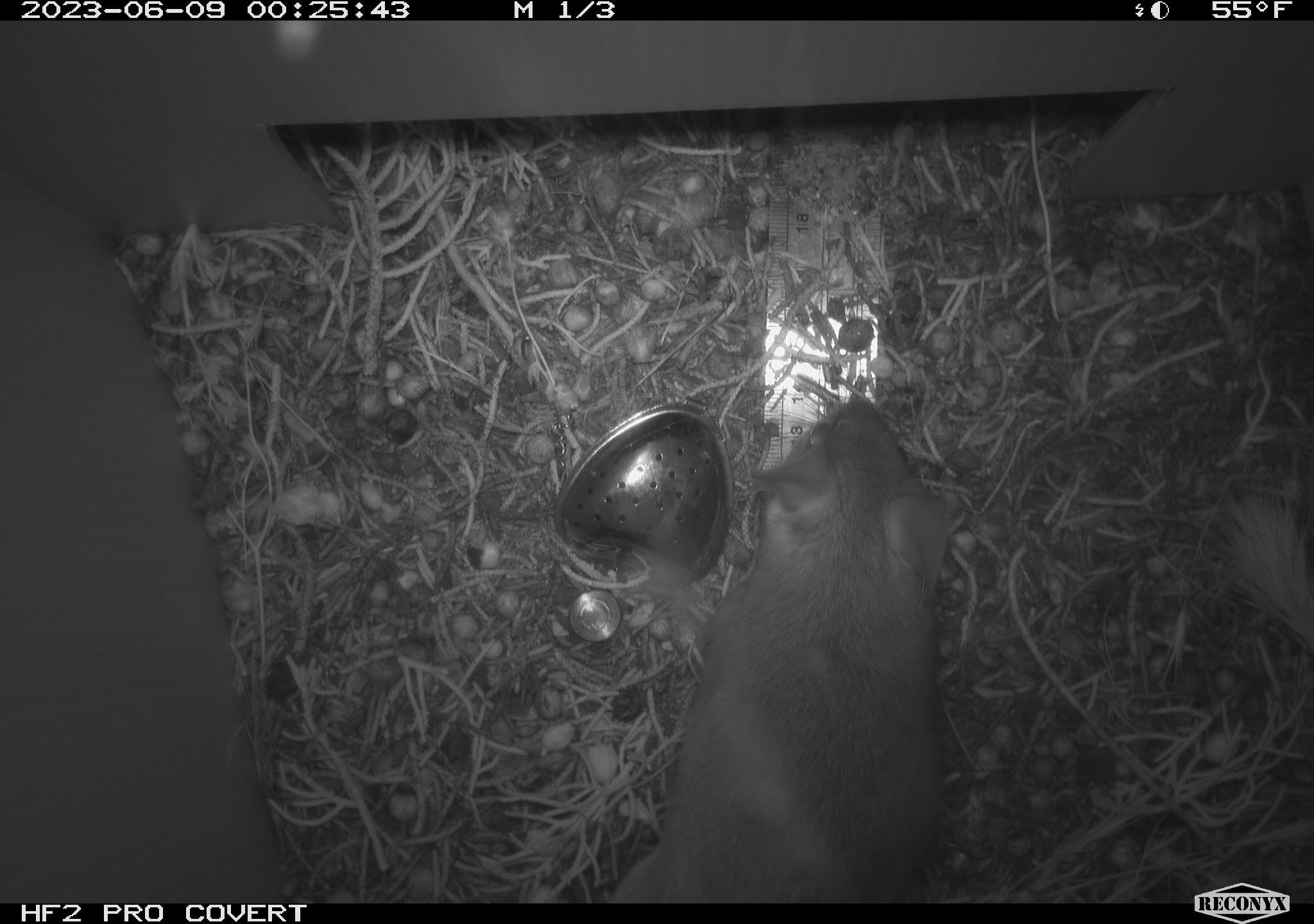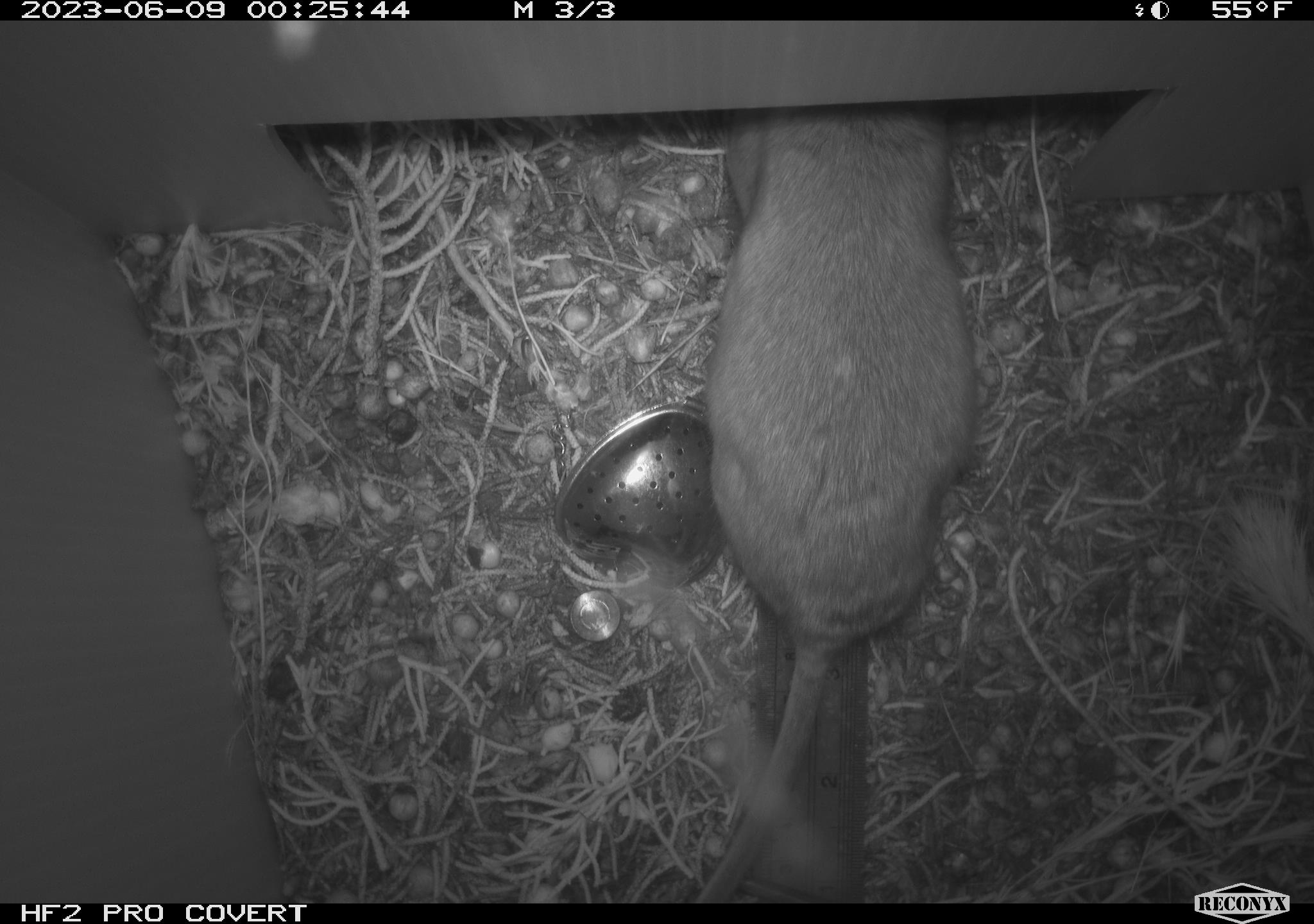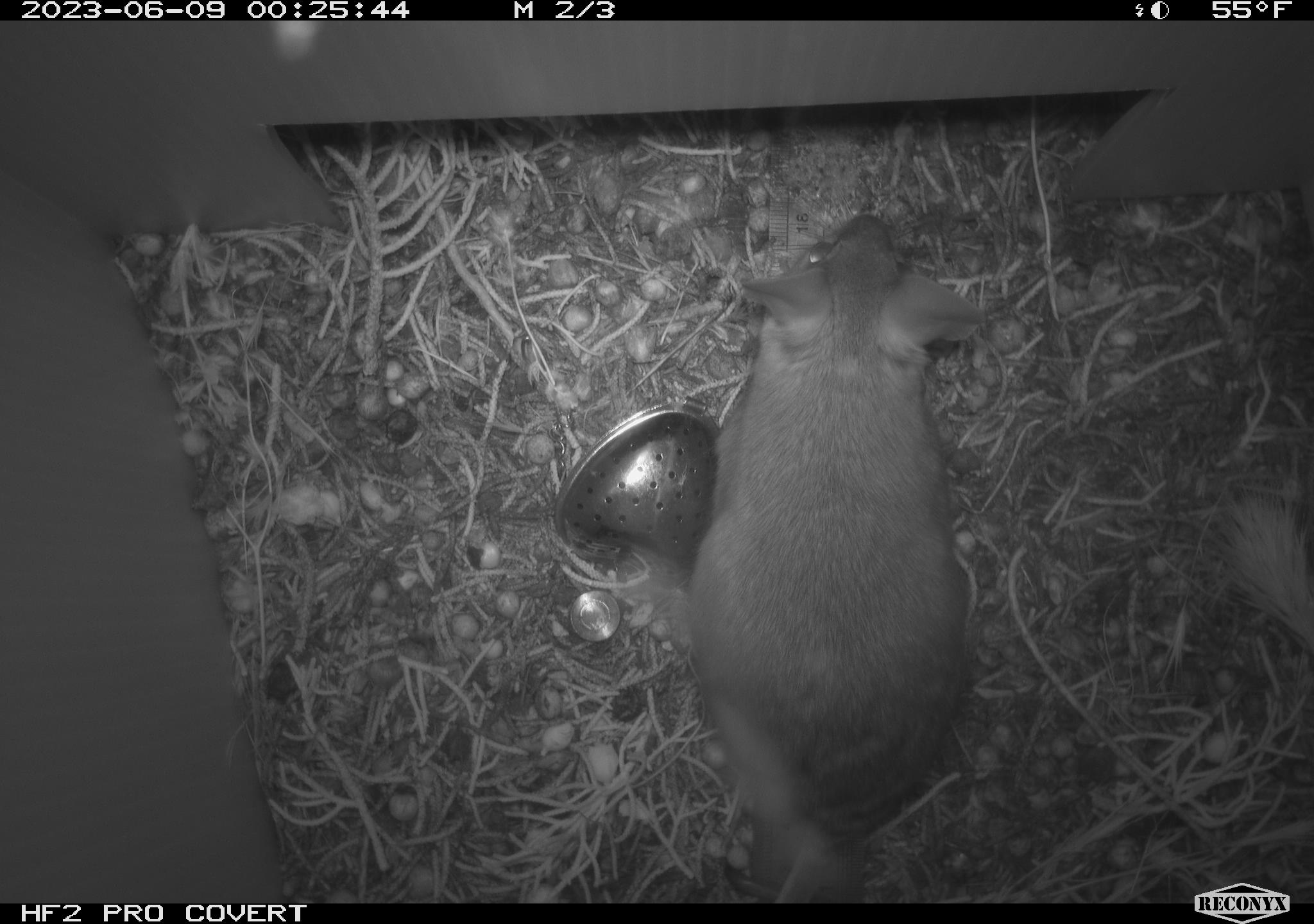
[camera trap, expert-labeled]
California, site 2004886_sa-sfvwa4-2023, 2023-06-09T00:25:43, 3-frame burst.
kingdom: Animalia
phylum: Chordata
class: Mammalia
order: Rodentia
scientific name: Rodentia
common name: rodent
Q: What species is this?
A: Rodent (Rodentia).